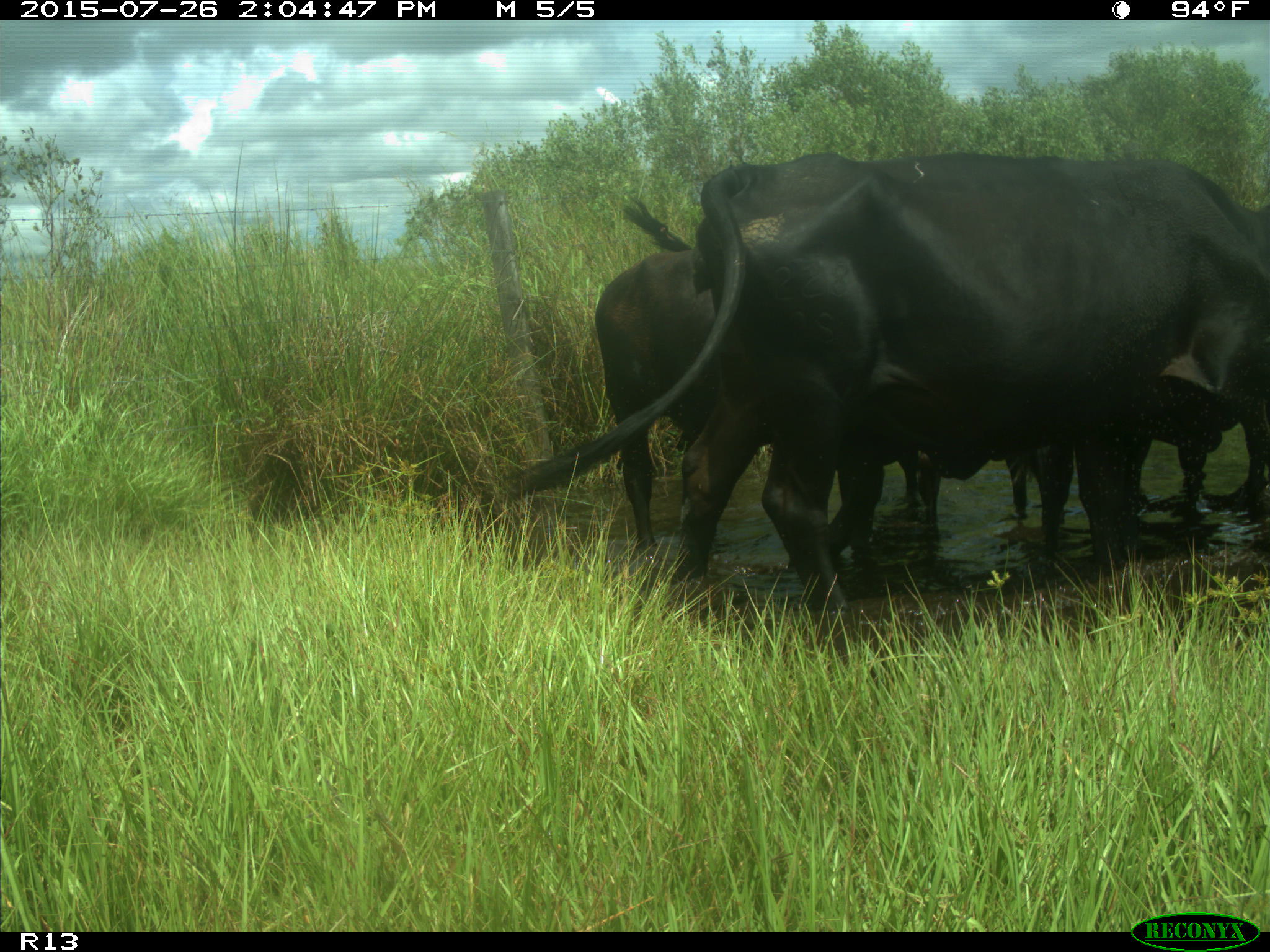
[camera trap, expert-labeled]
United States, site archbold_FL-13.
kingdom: Animalia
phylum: Chordata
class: Mammalia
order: Artiodactyla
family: Bovidae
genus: Bos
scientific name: Bos taurus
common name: domestic cow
Bos taurus (domestic cow).